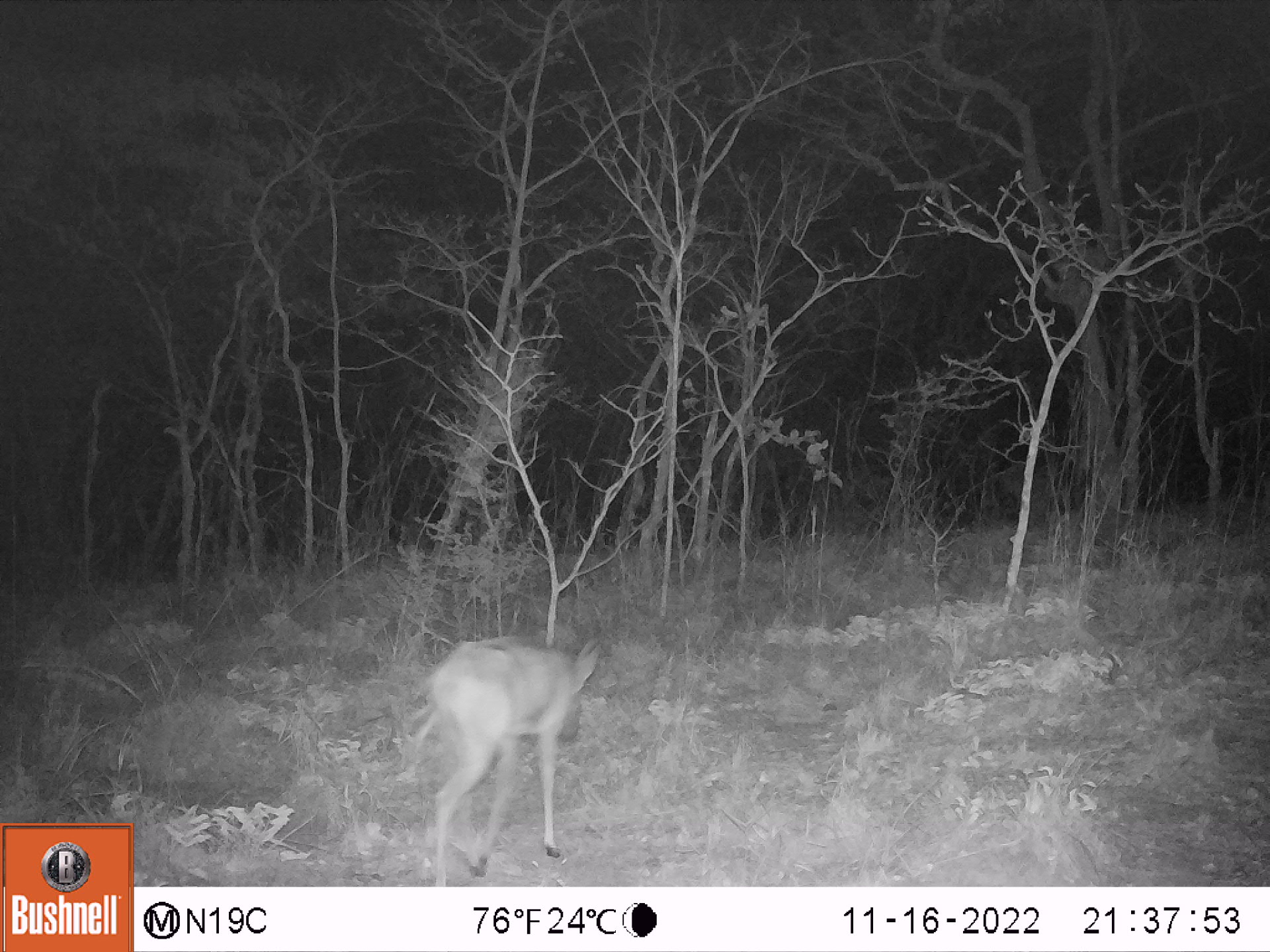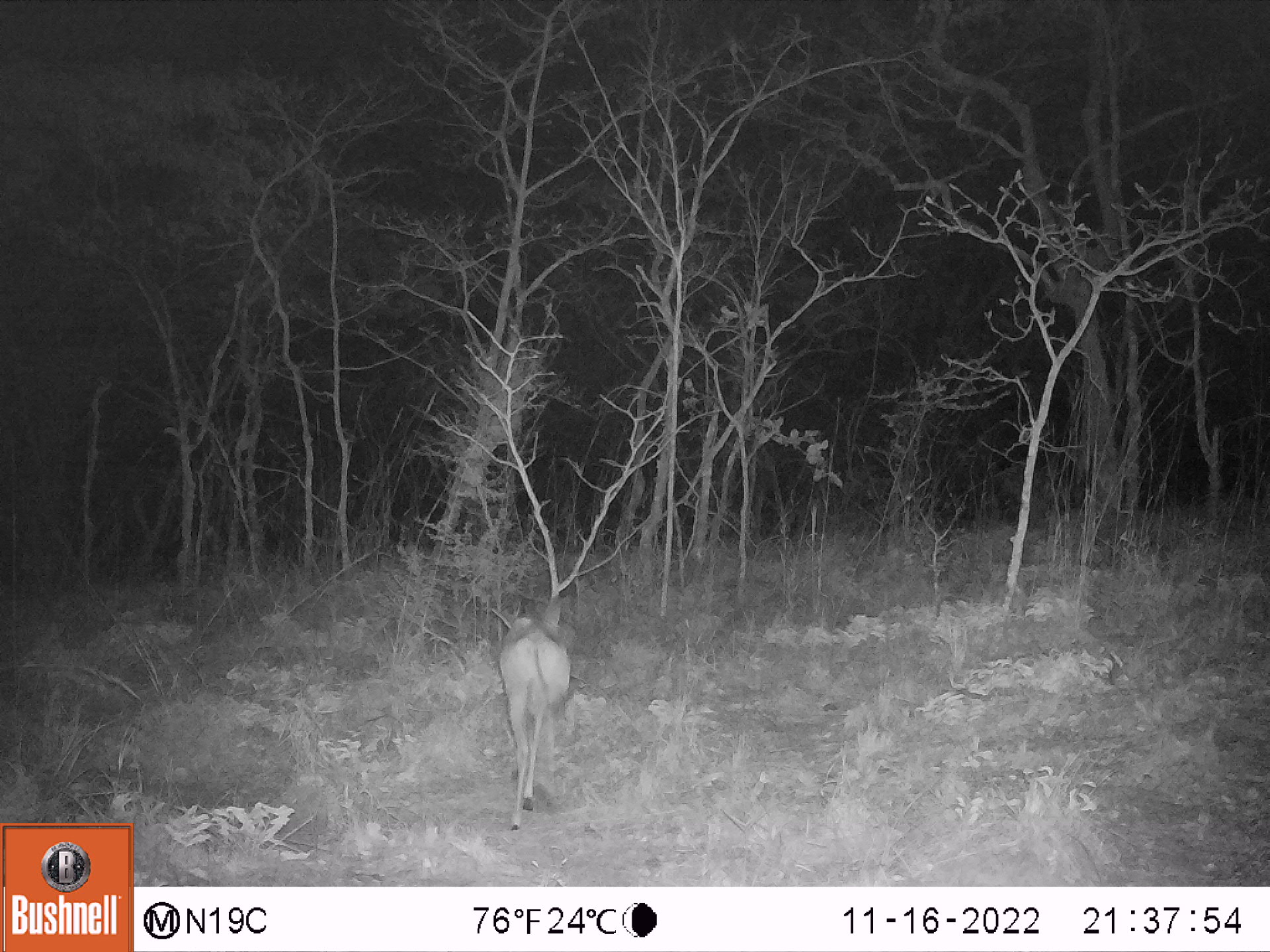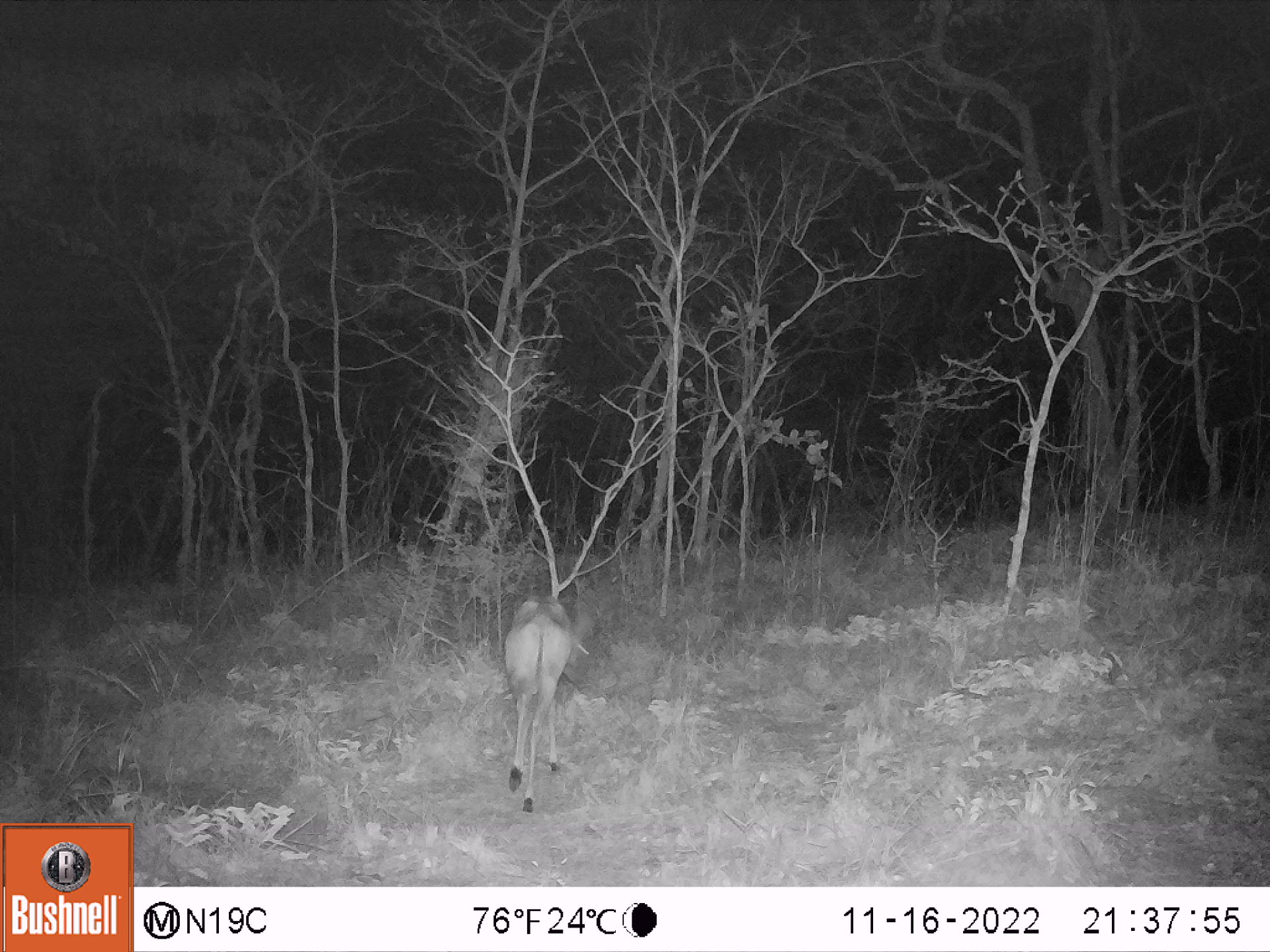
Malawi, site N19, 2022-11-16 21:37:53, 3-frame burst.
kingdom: Animalia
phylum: Chordata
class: Mammalia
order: Artiodactyla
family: Bovidae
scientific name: Antilopinae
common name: small antelope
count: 1